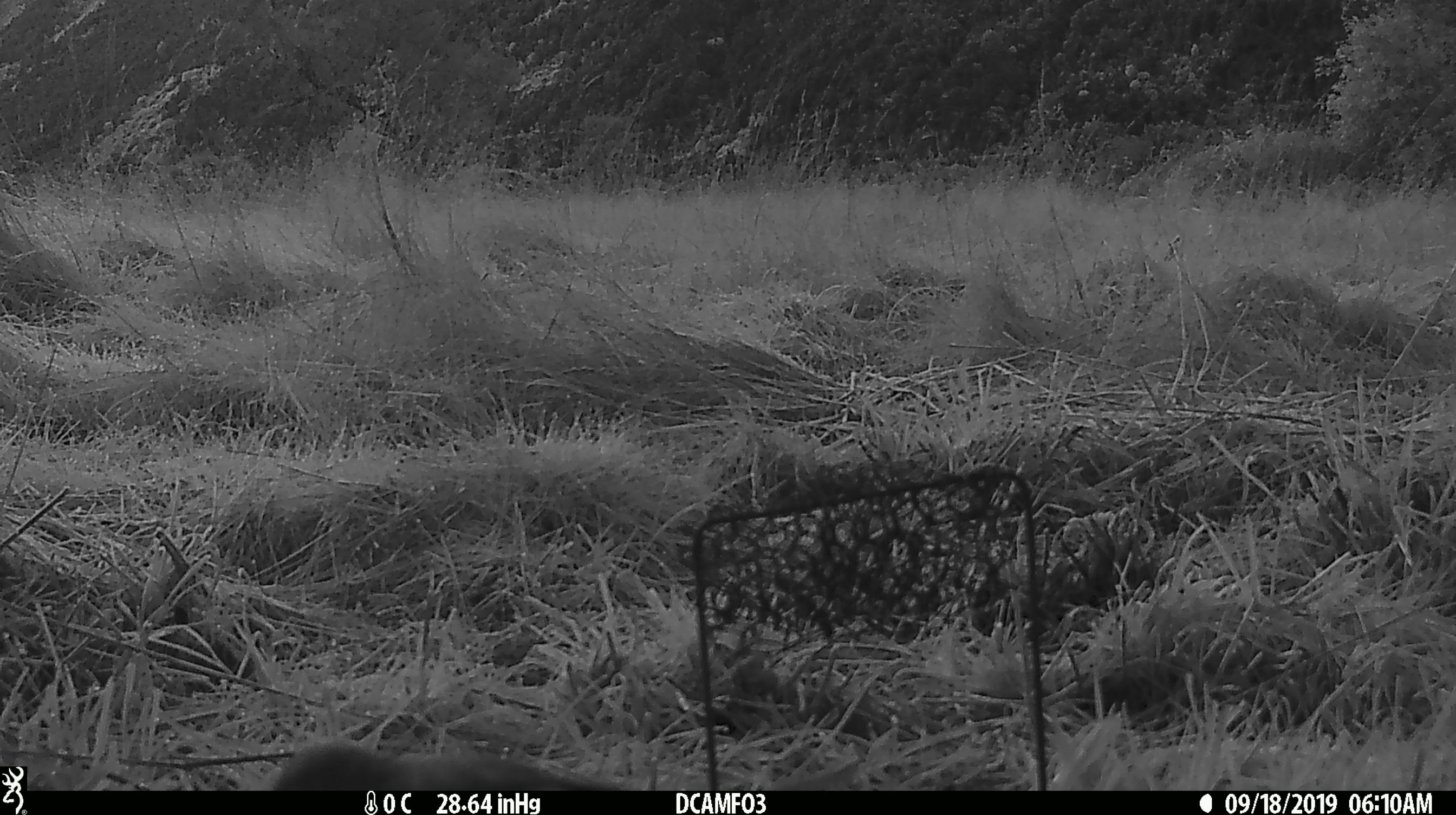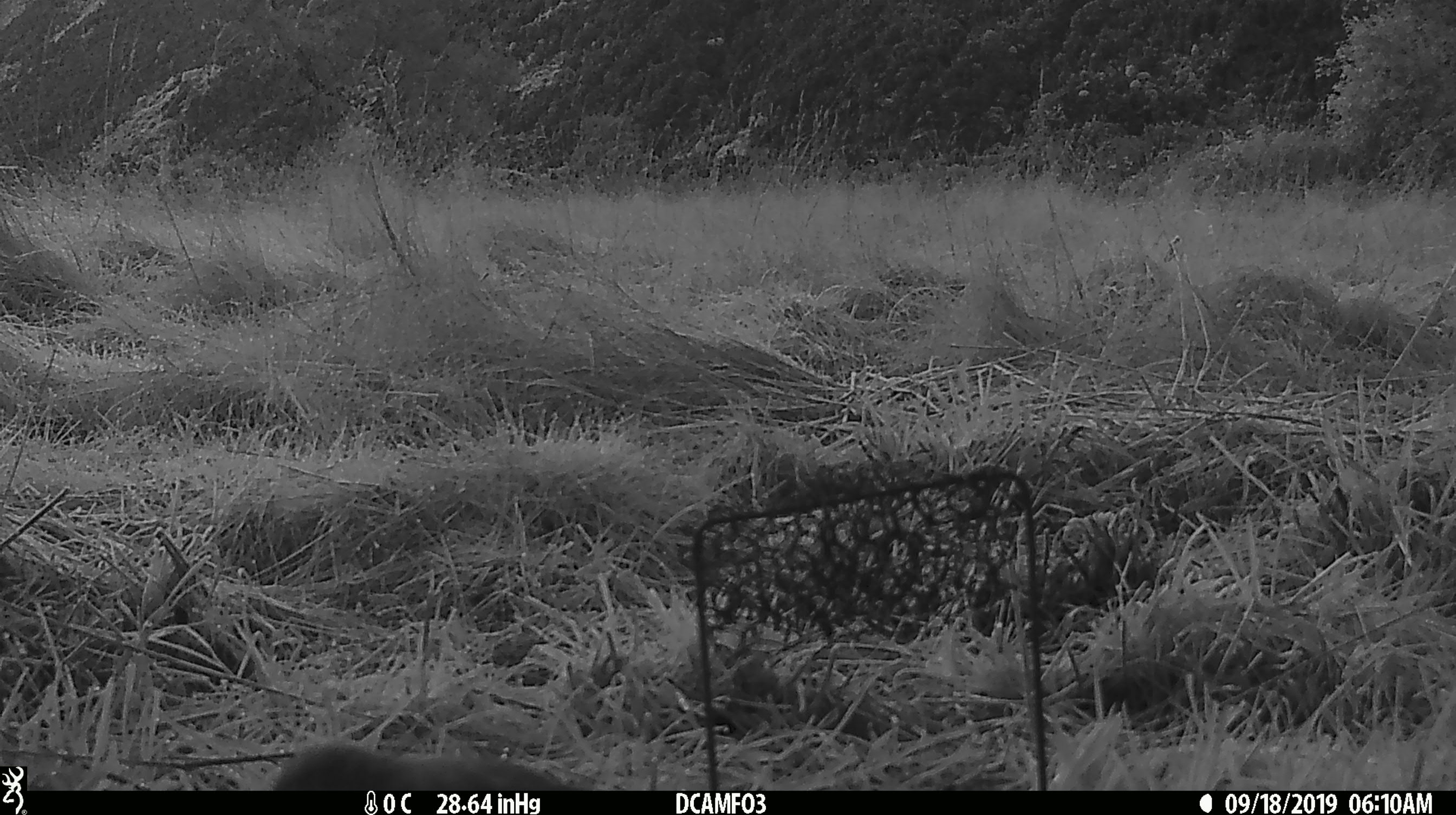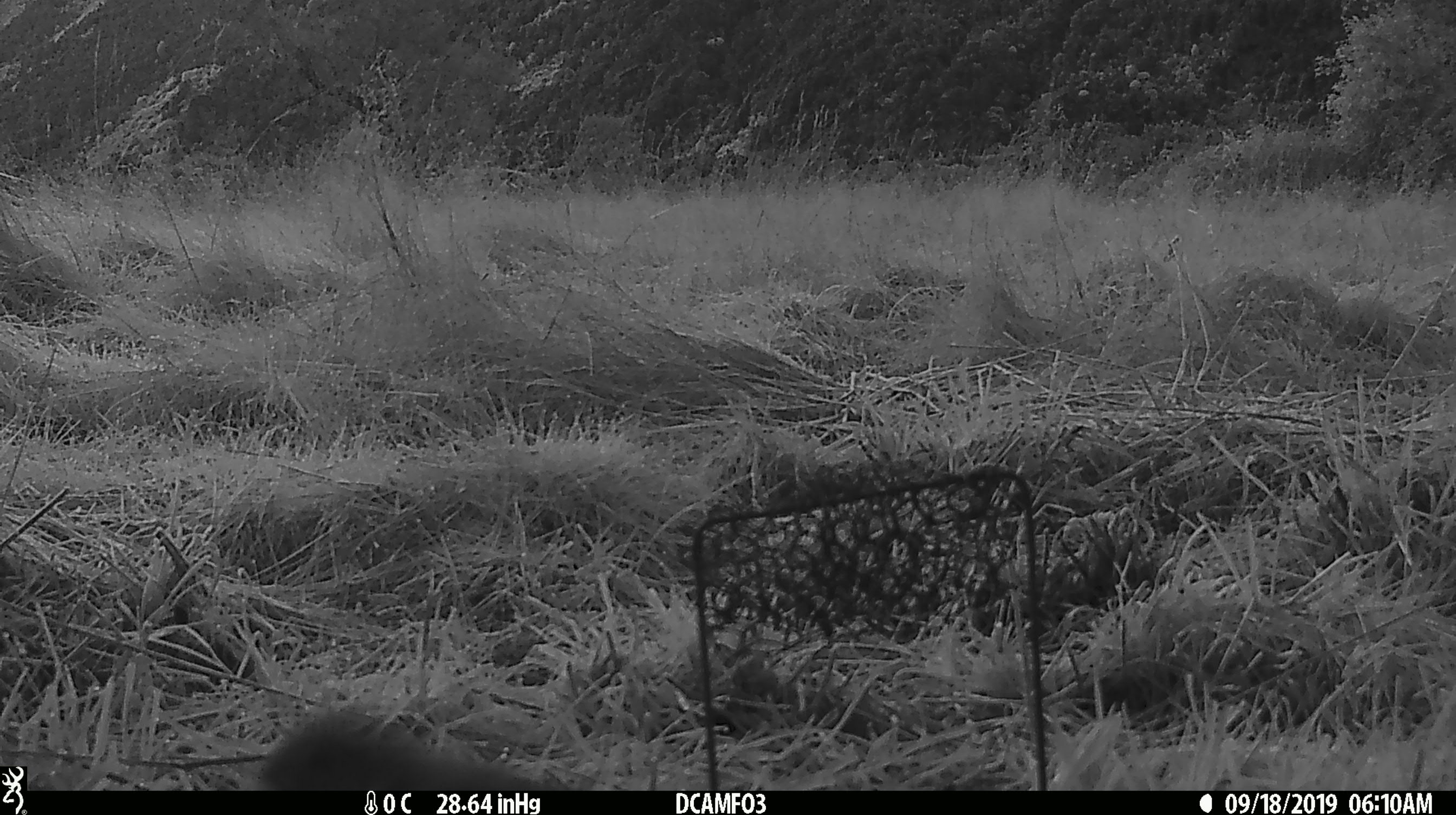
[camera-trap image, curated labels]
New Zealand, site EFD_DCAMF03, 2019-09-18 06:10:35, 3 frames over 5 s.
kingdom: Animalia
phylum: Chordata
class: Aves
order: Passeriformes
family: Turdidae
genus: Turdus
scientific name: Turdus philomelos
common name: song thrush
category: thrush